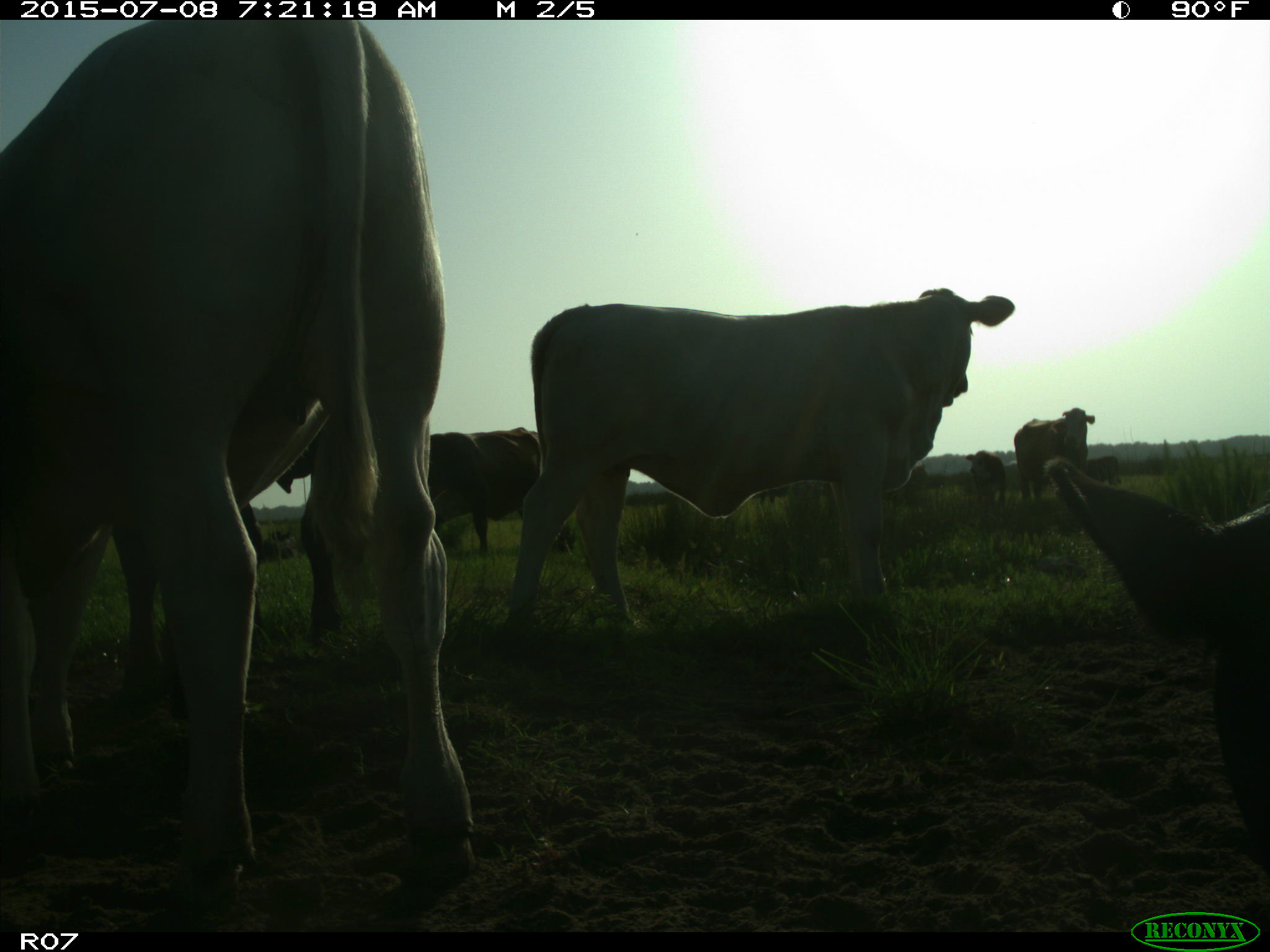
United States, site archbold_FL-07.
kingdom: Animalia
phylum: Chordata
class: Mammalia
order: Artiodactyla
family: Bovidae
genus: Bos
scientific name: Bos taurus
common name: domestic cow